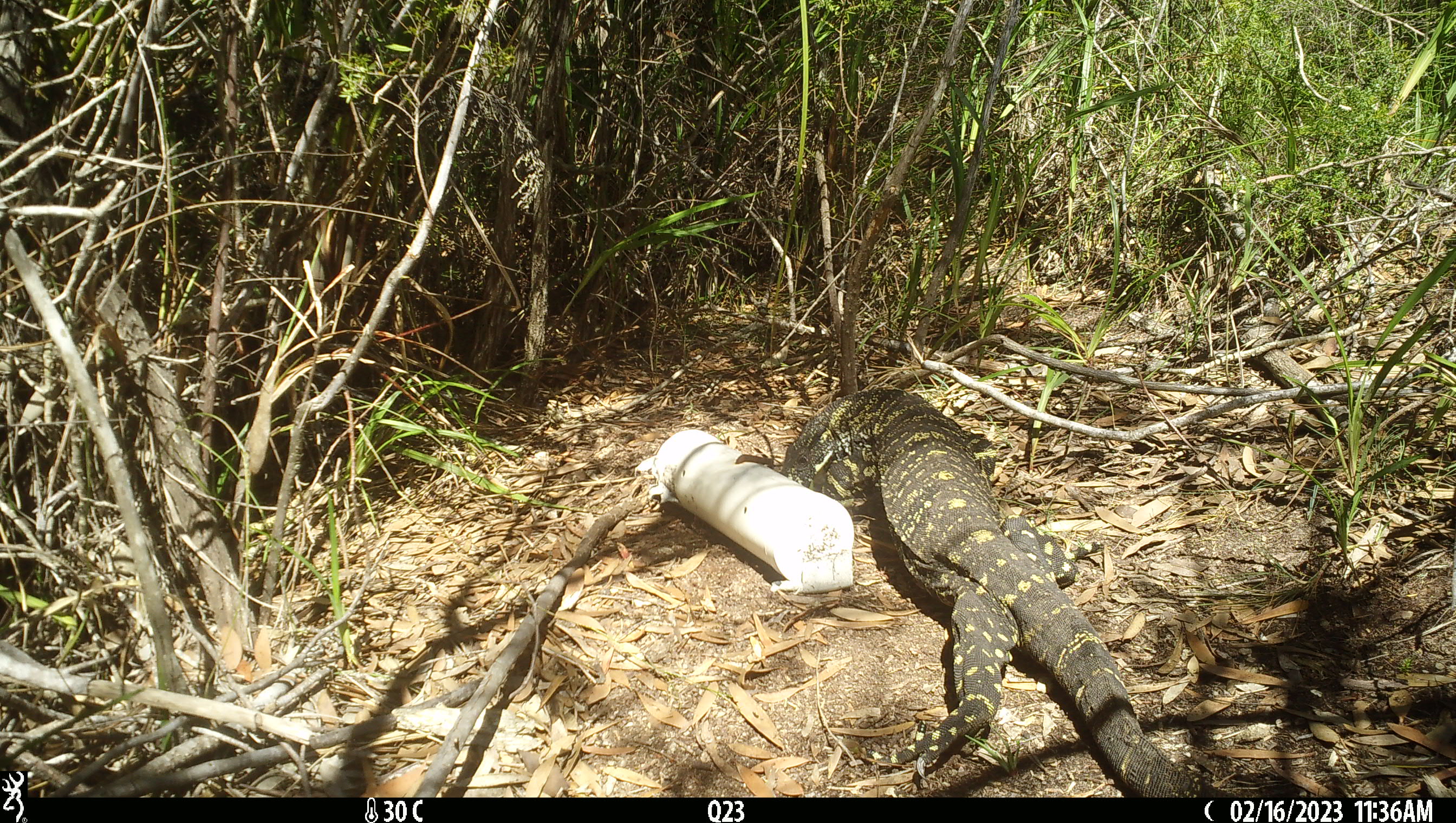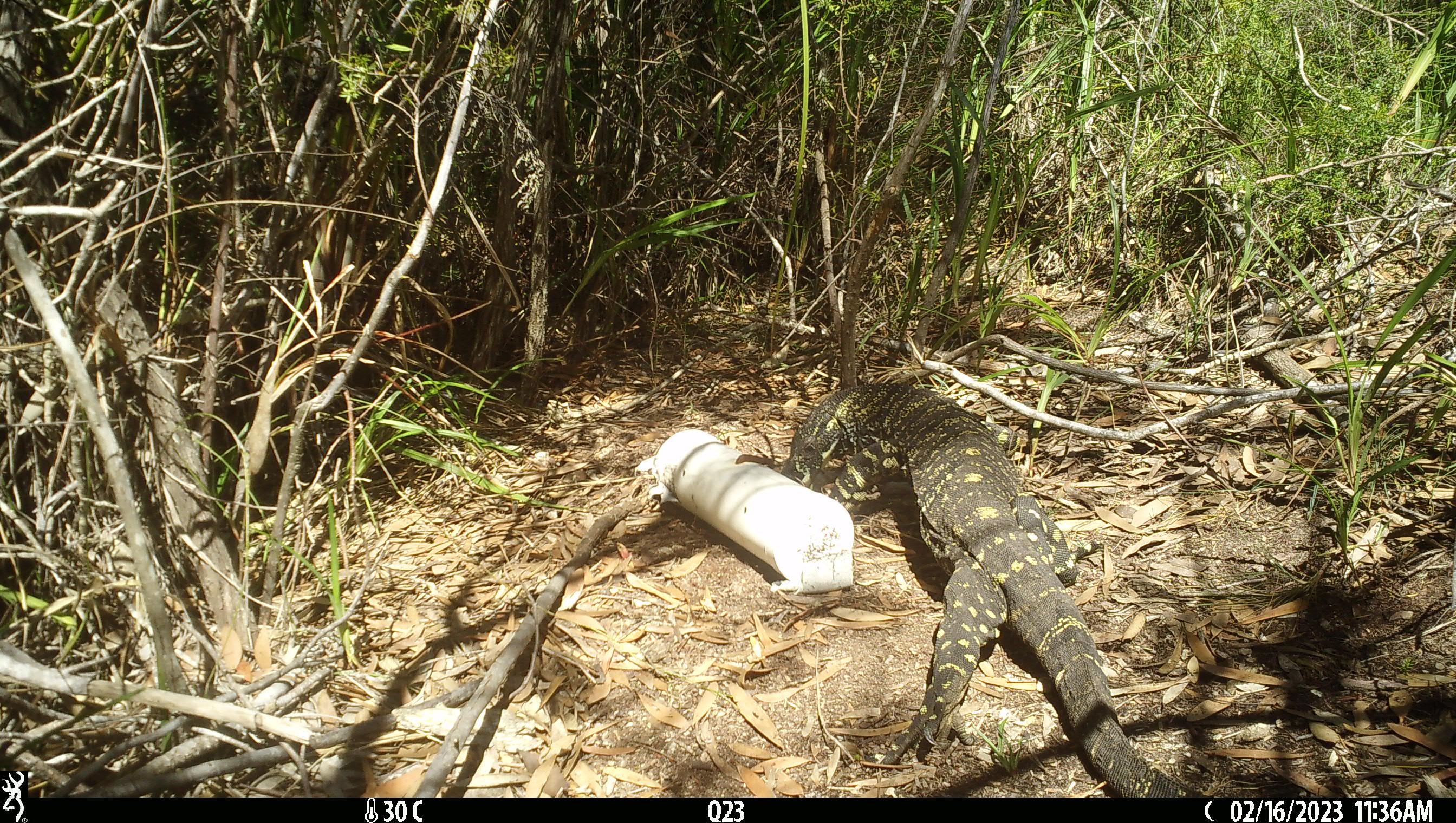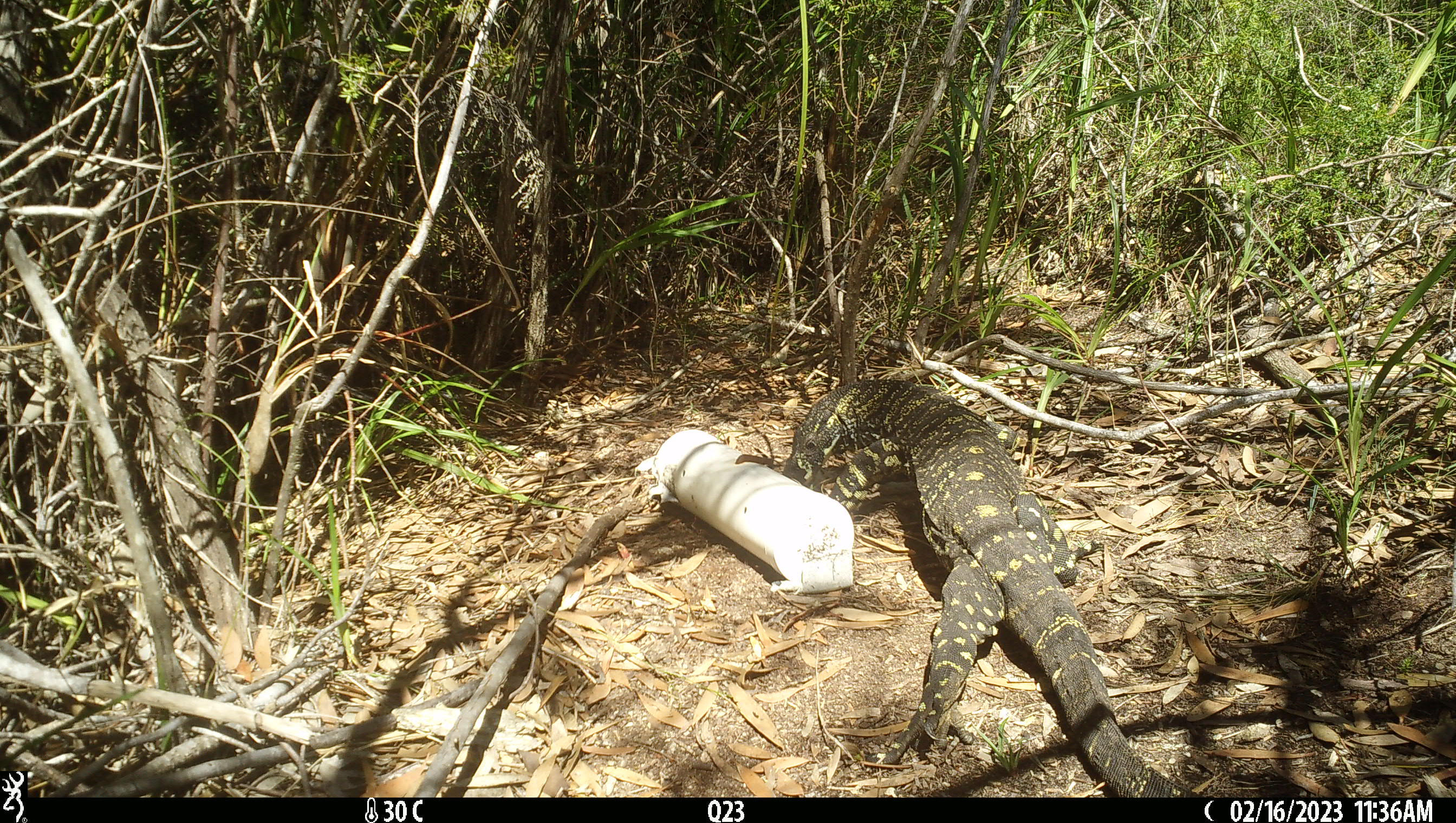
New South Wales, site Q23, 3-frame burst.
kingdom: Animalia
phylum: Chordata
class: Reptilia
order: Squamata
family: Varanidae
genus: Varanus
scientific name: Varanus varius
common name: lace monitor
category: goanna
Goanna (lace monitor) (Varanus varius).